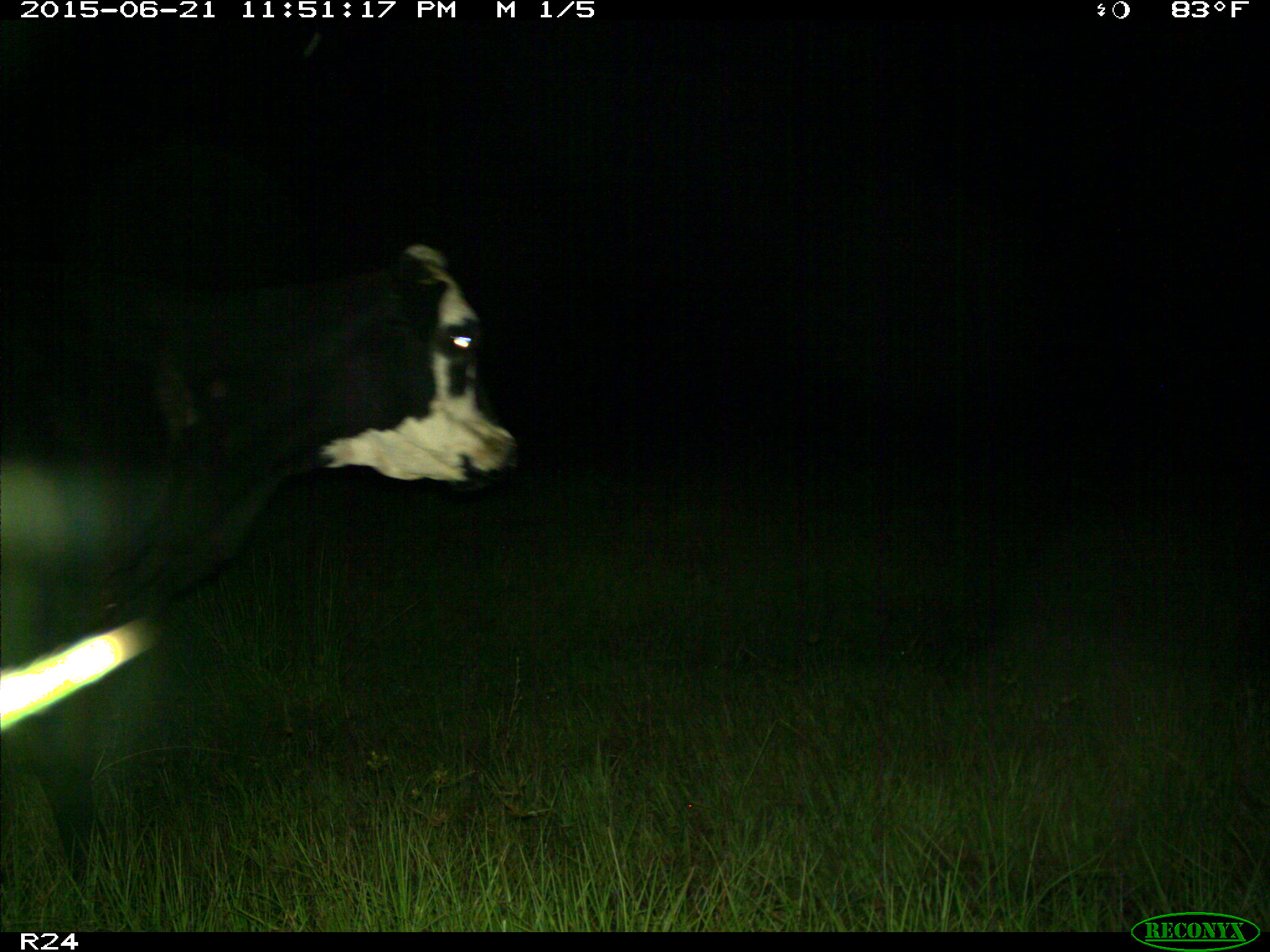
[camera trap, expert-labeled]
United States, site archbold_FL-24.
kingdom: Animalia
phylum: Chordata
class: Mammalia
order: Artiodactyla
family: Bovidae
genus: Bos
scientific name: Bos taurus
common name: domestic cow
Bos taurus (domestic cow).